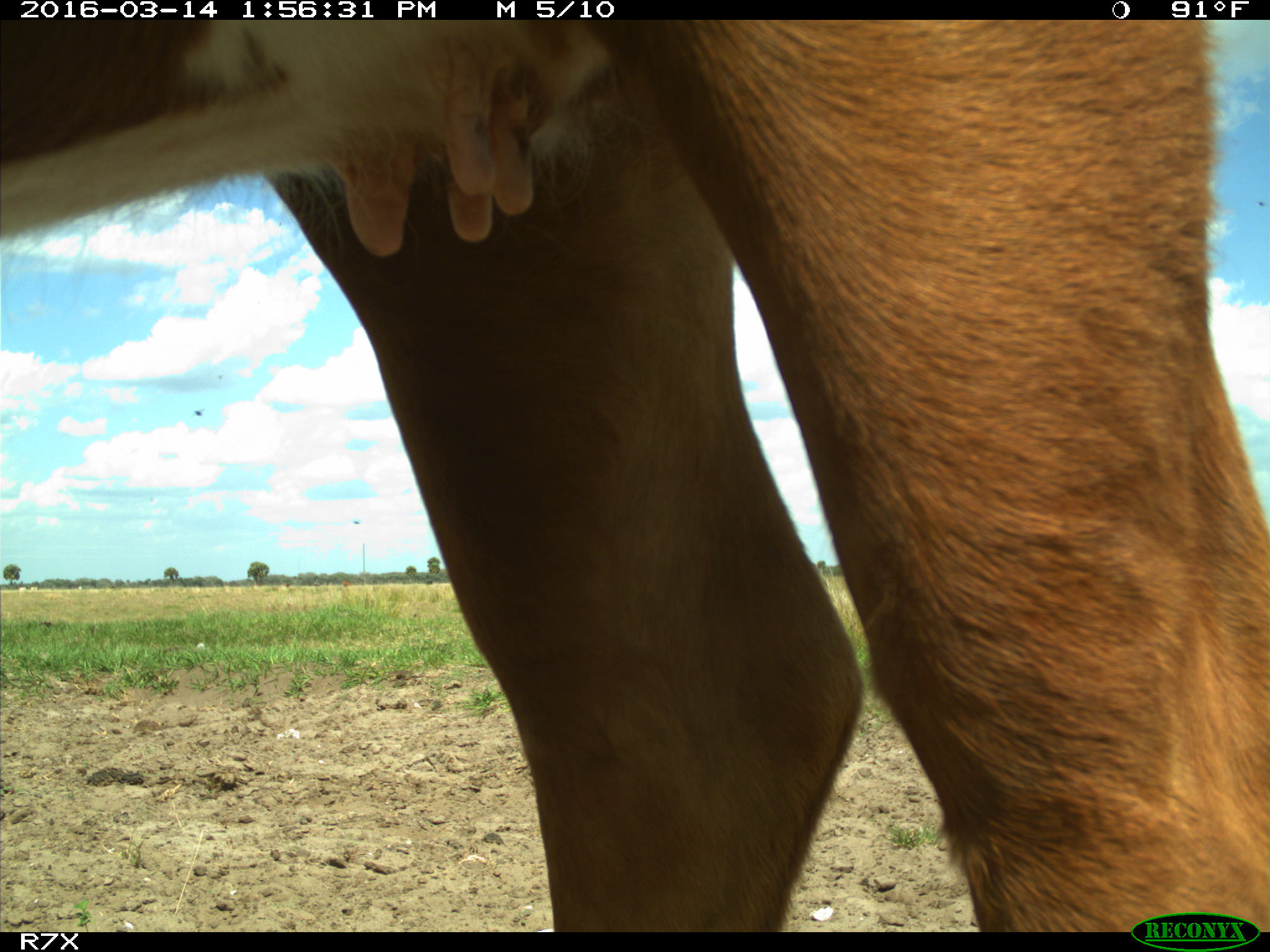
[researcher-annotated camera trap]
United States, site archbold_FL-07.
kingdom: Animalia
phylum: Chordata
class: Mammalia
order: Artiodactyla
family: Bovidae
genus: Bos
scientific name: Bos taurus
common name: domestic cow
Bos taurus (domestic cow).